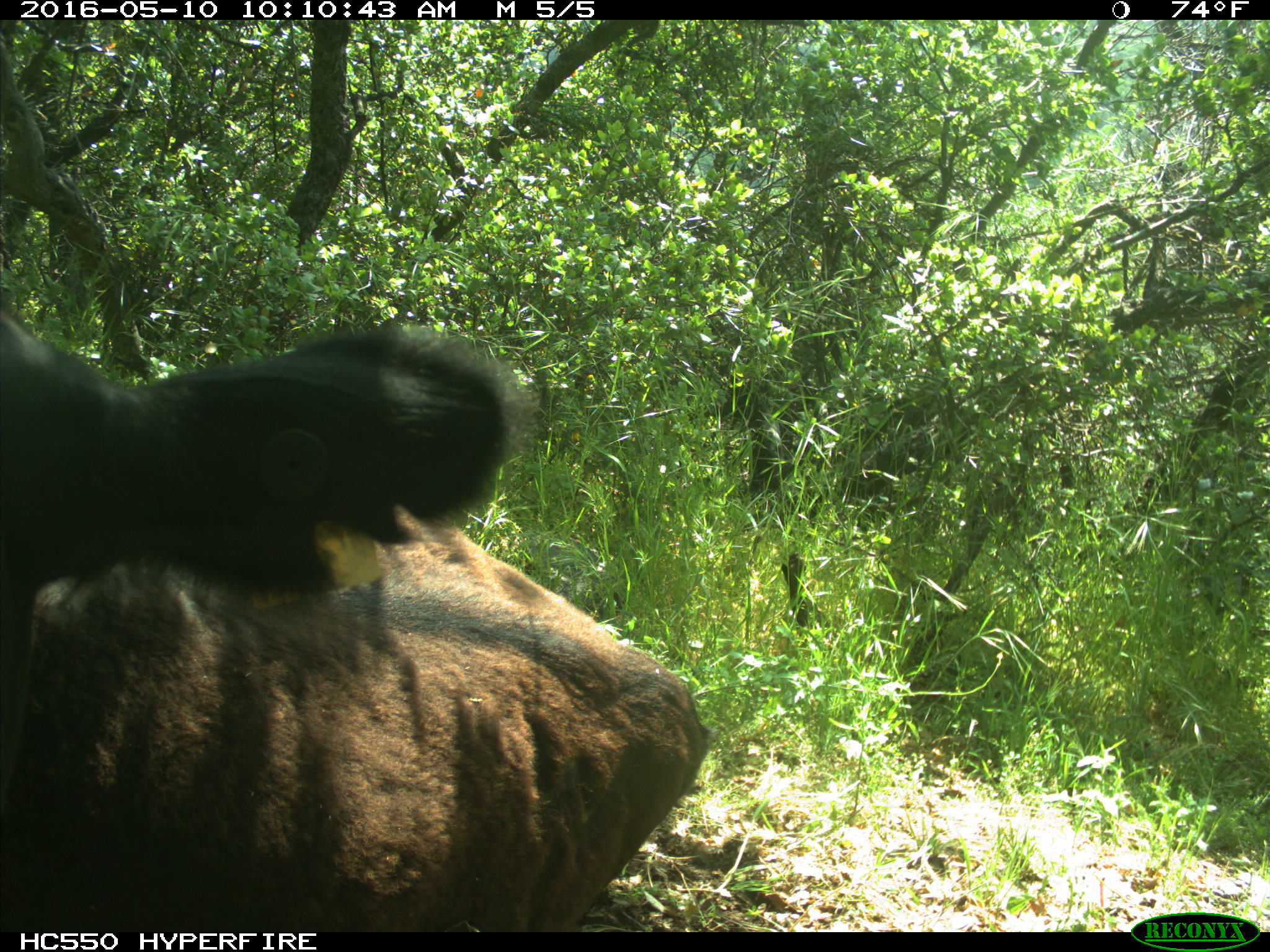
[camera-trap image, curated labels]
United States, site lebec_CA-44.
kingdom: Animalia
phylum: Chordata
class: Mammalia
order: Artiodactyla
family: Bovidae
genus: Bos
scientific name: Bos taurus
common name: domestic cow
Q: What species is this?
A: Bos taurus (domestic cow).